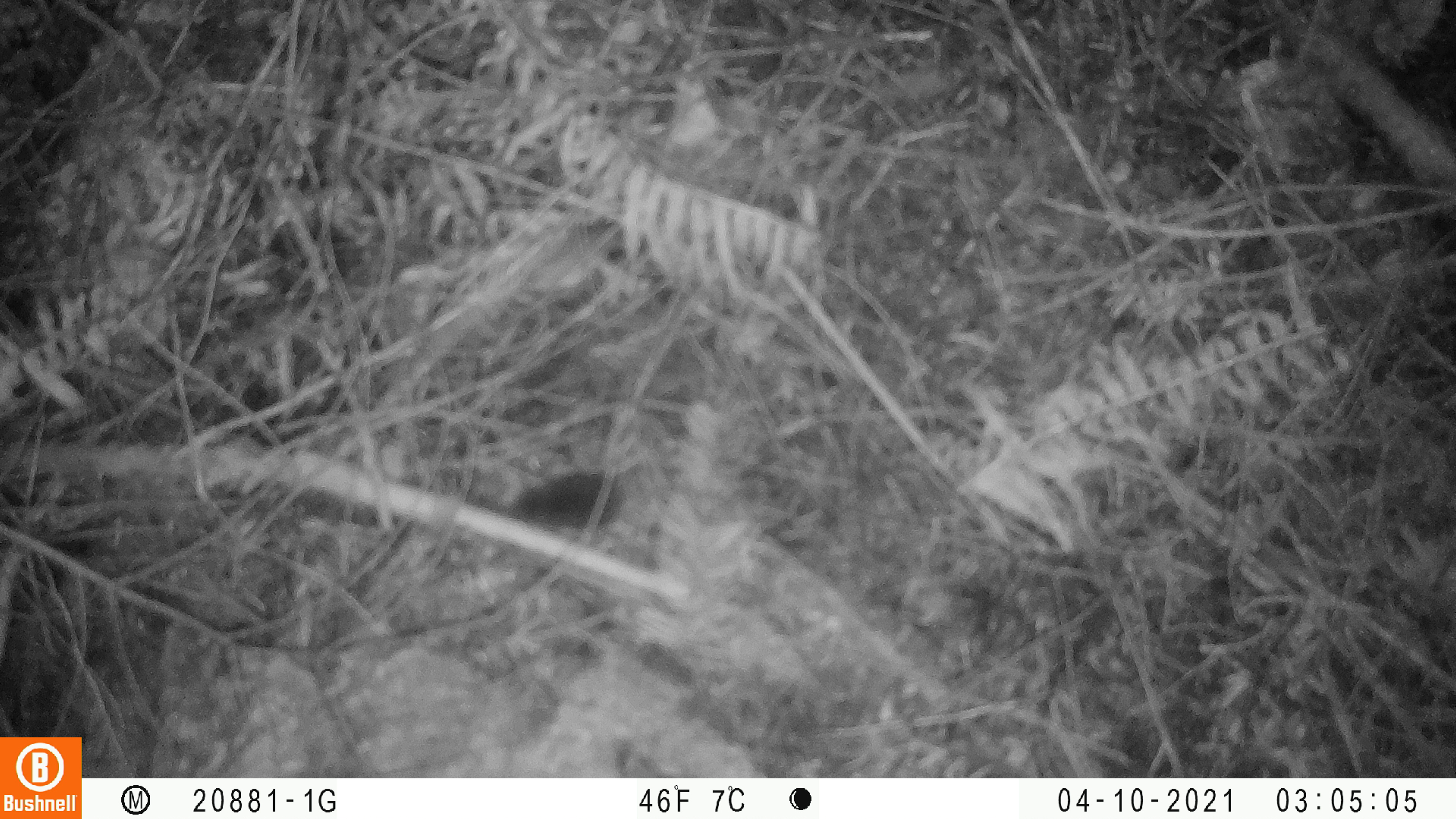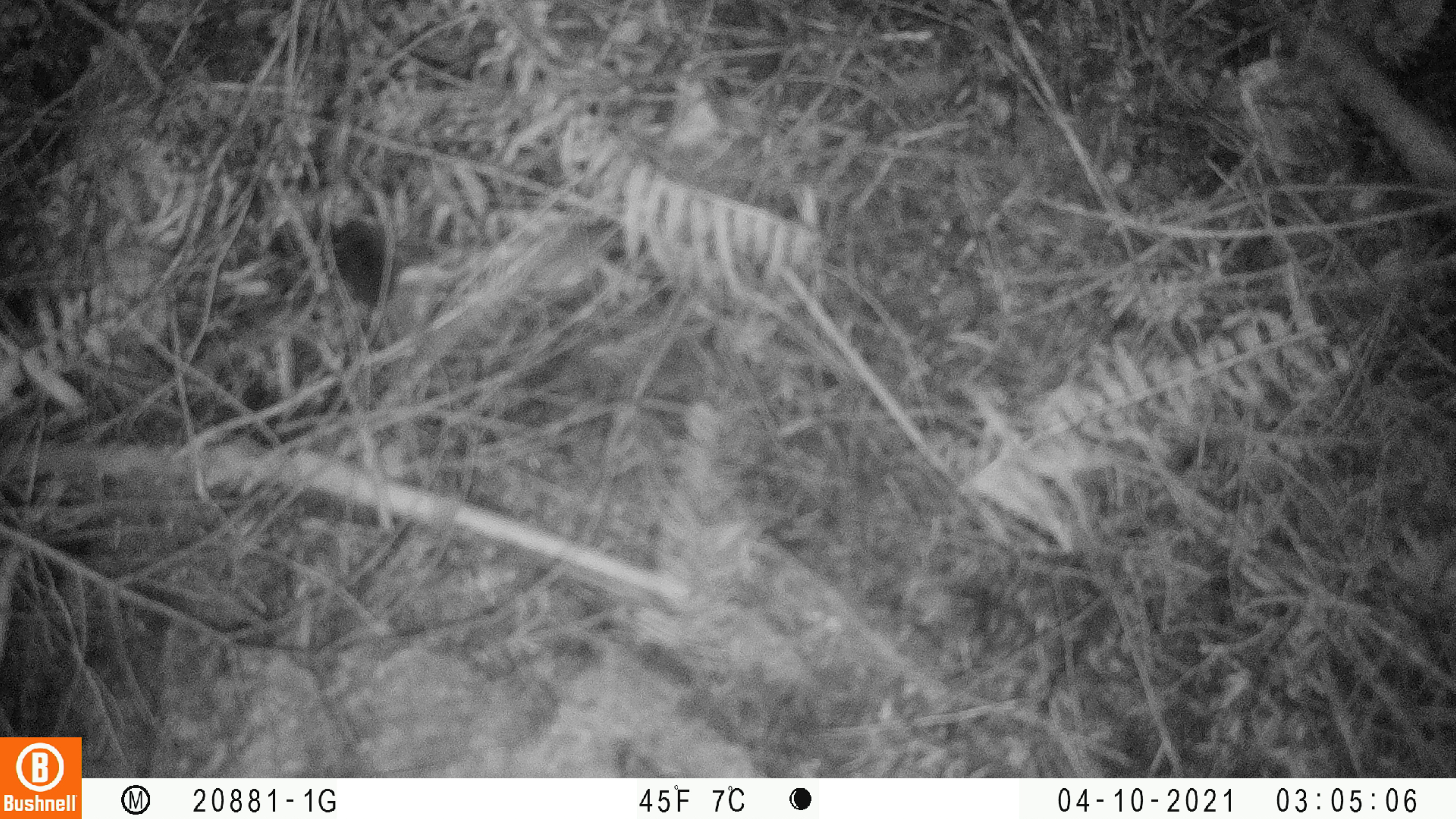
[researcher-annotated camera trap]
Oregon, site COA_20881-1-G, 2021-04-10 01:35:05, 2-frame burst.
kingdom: Animalia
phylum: Chordata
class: Mammalia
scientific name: Mammalia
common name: small mammal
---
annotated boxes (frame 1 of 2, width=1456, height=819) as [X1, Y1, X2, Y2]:
small mammal: [471, 424, 735, 567]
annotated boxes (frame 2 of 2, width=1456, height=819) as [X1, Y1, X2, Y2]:
small mammal: [273, 193, 469, 376]